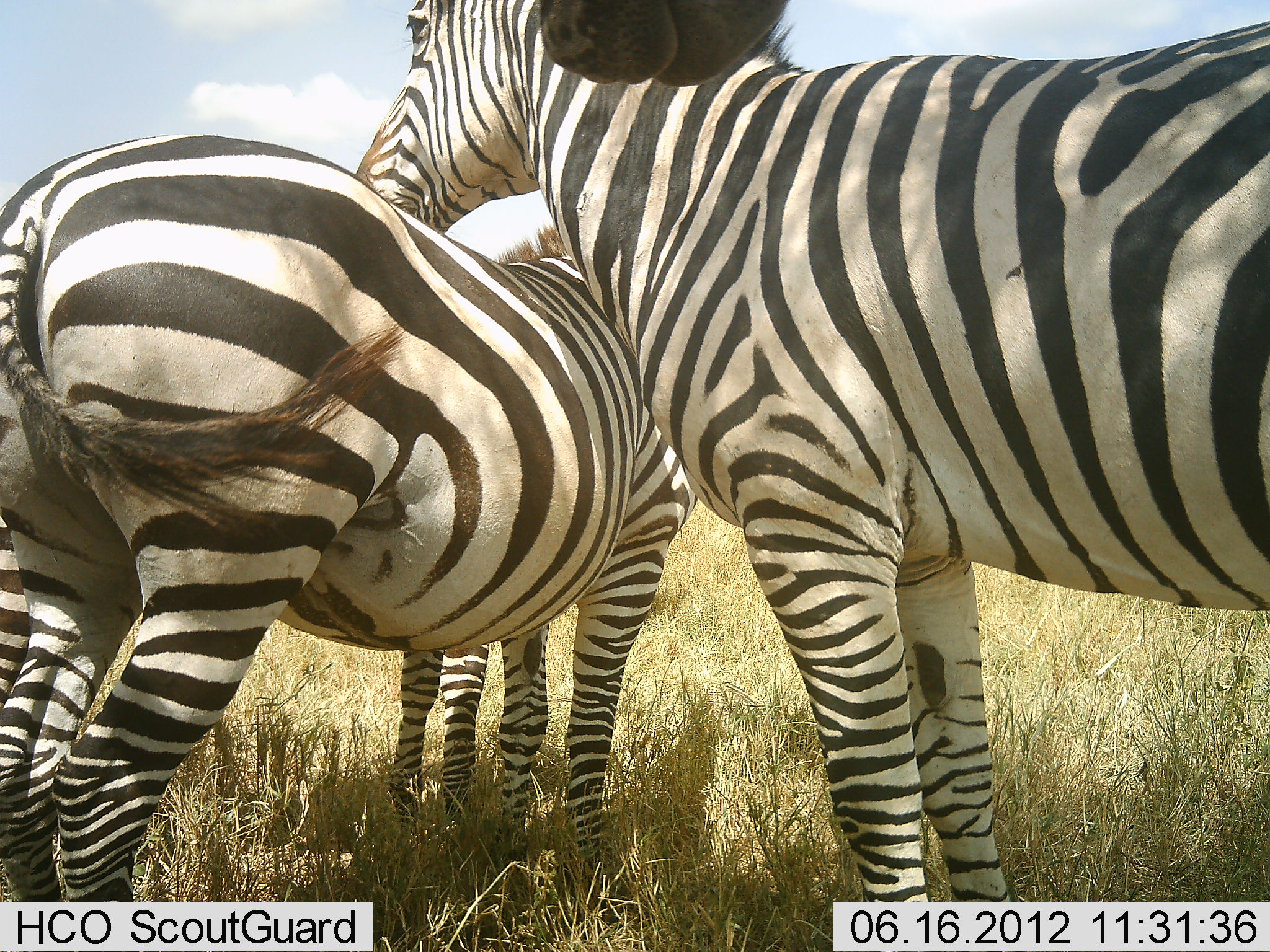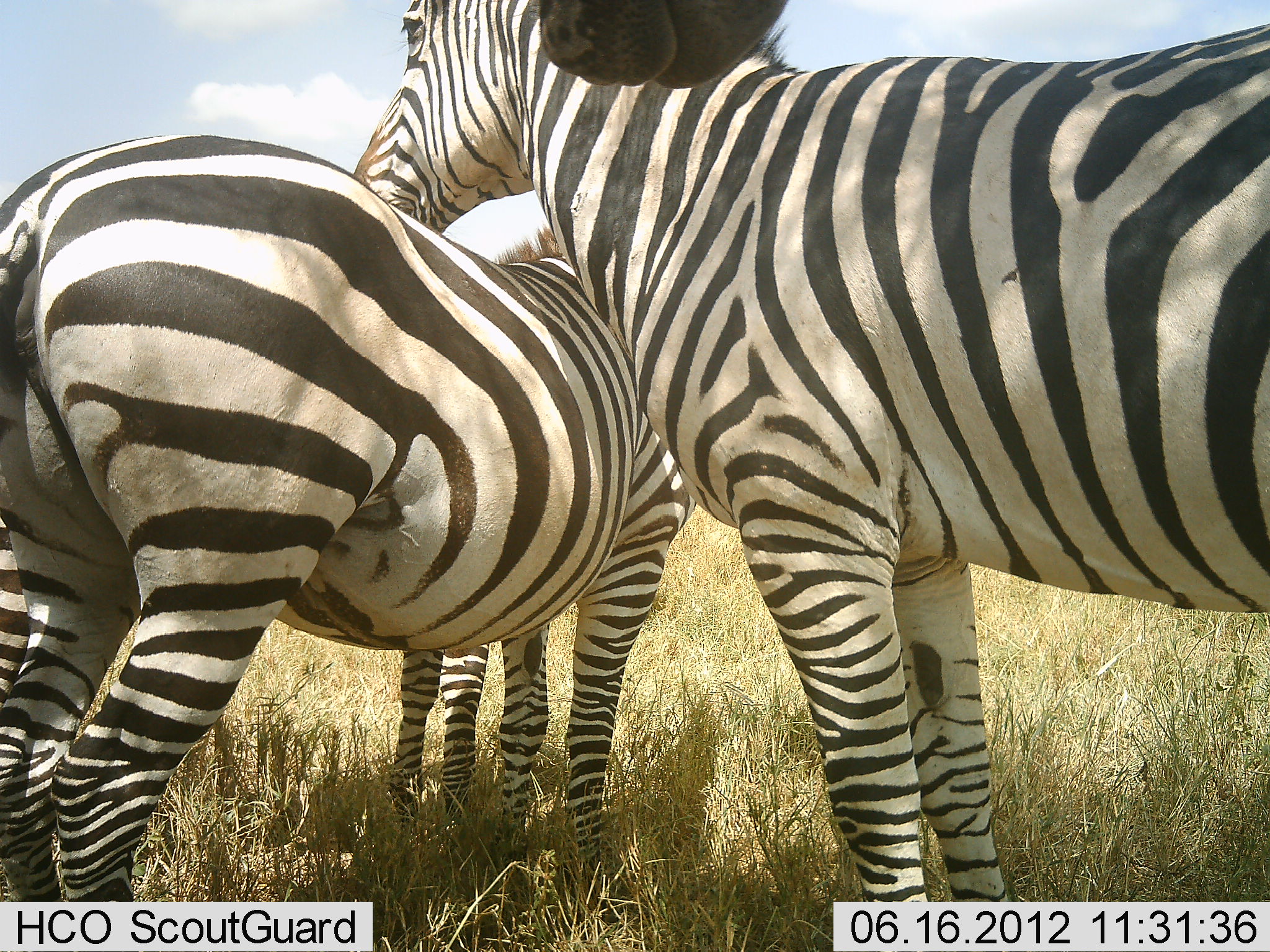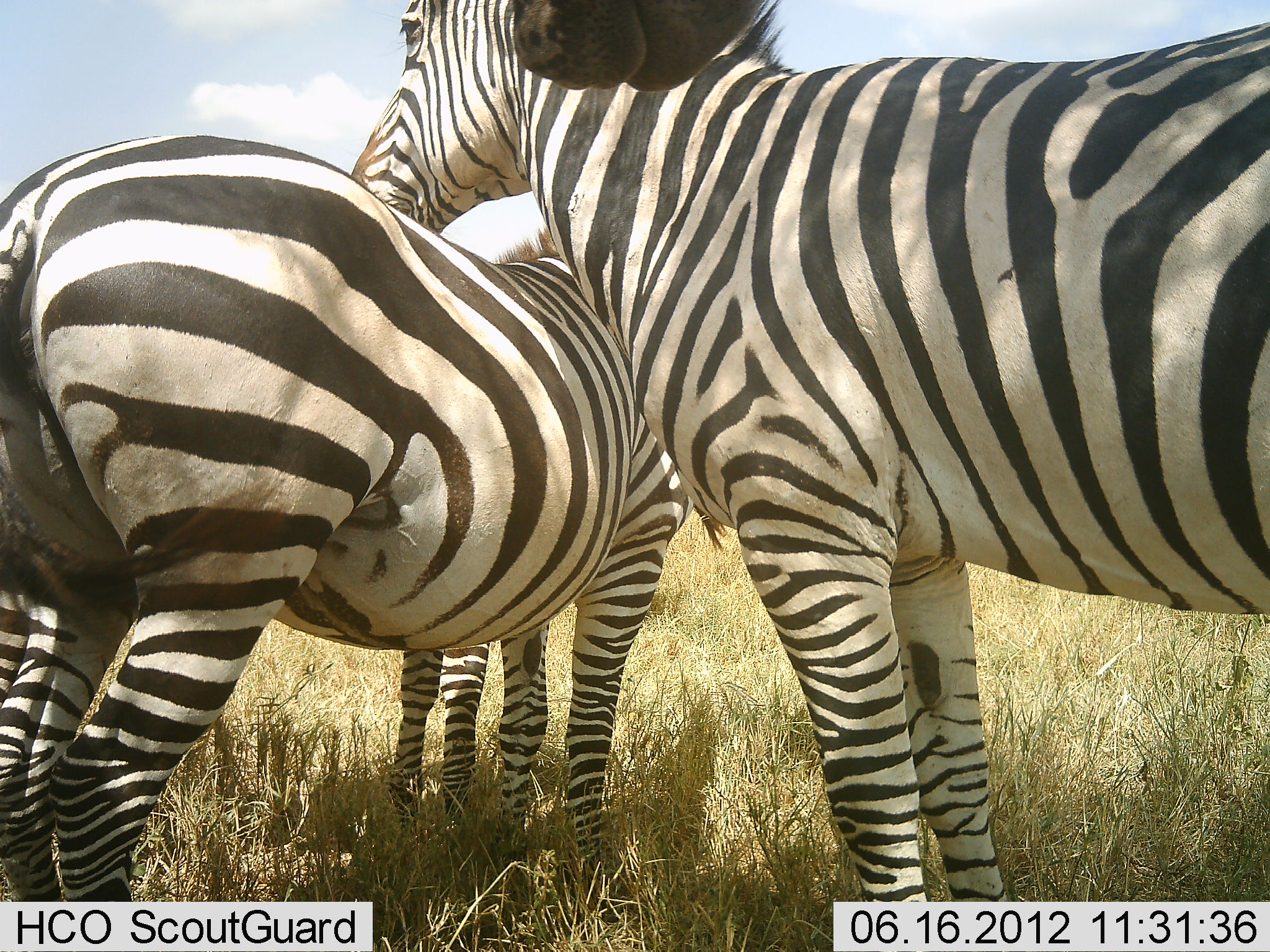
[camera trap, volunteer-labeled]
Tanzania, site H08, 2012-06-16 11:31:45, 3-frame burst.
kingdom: Animalia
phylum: Chordata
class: Mammalia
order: Perissodactyla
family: Equidae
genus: Equus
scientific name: Equus quagga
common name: plains zebra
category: zebra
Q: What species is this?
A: Zebra (plains zebra) (Equus quagga).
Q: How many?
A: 3.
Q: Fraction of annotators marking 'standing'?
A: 100%.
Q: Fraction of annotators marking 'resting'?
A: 0%.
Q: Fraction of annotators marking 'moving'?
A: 0%.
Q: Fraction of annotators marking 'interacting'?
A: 0%.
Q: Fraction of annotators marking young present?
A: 0%.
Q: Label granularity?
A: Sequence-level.